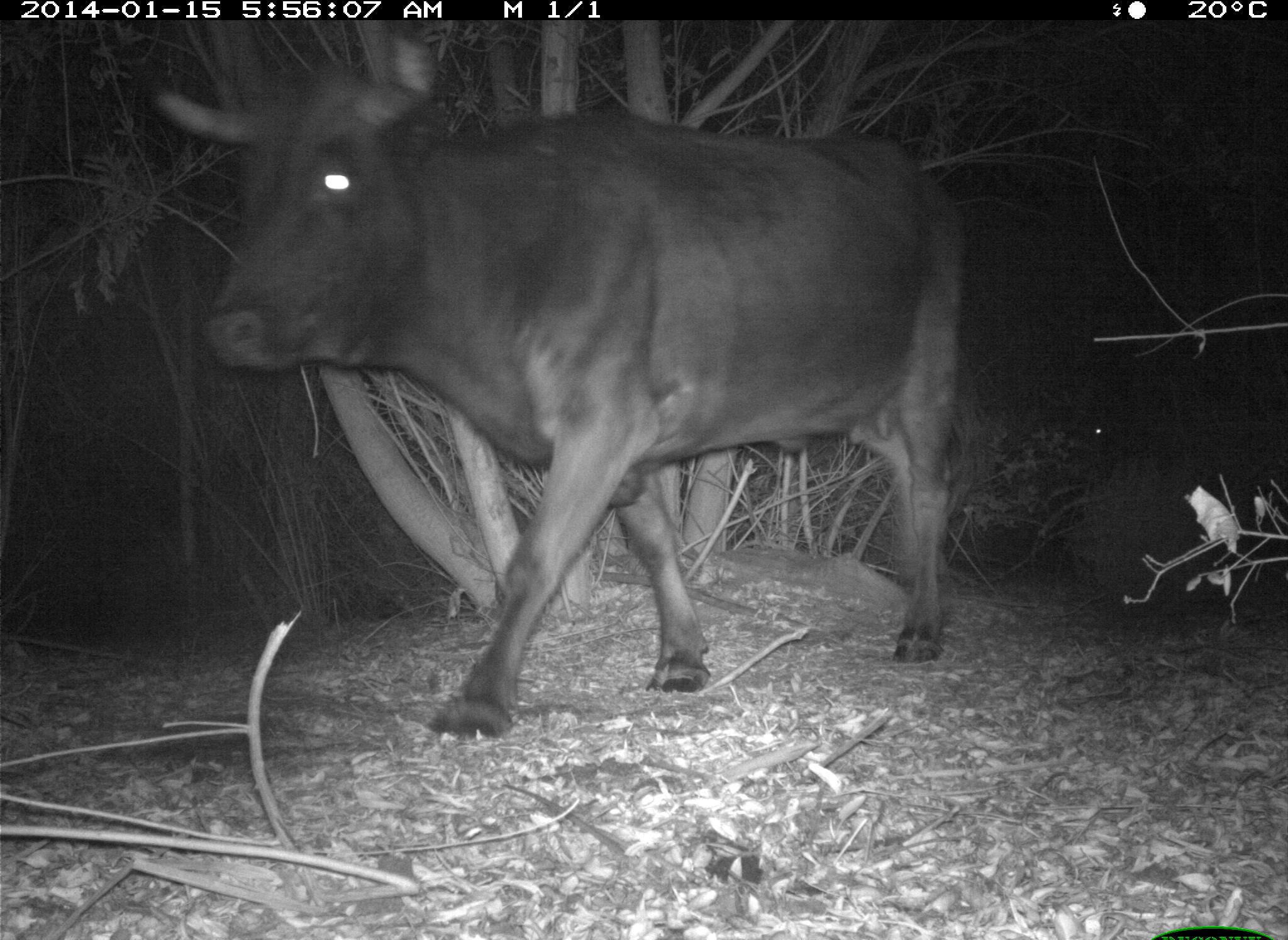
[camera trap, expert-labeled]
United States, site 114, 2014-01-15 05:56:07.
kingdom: Animalia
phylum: Chordata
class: Mammalia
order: Artiodactyla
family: Bovidae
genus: Bos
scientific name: Bos taurus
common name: cow